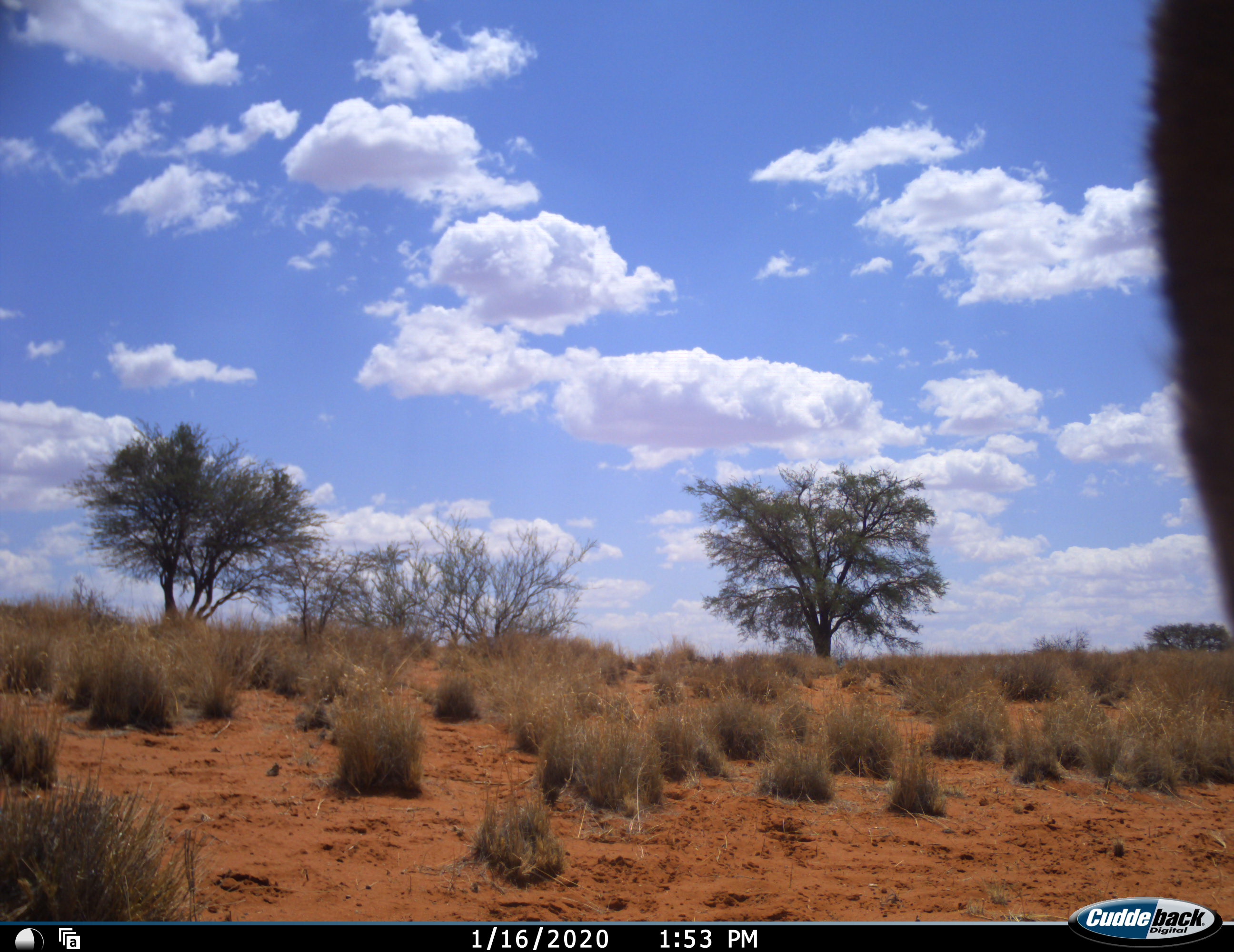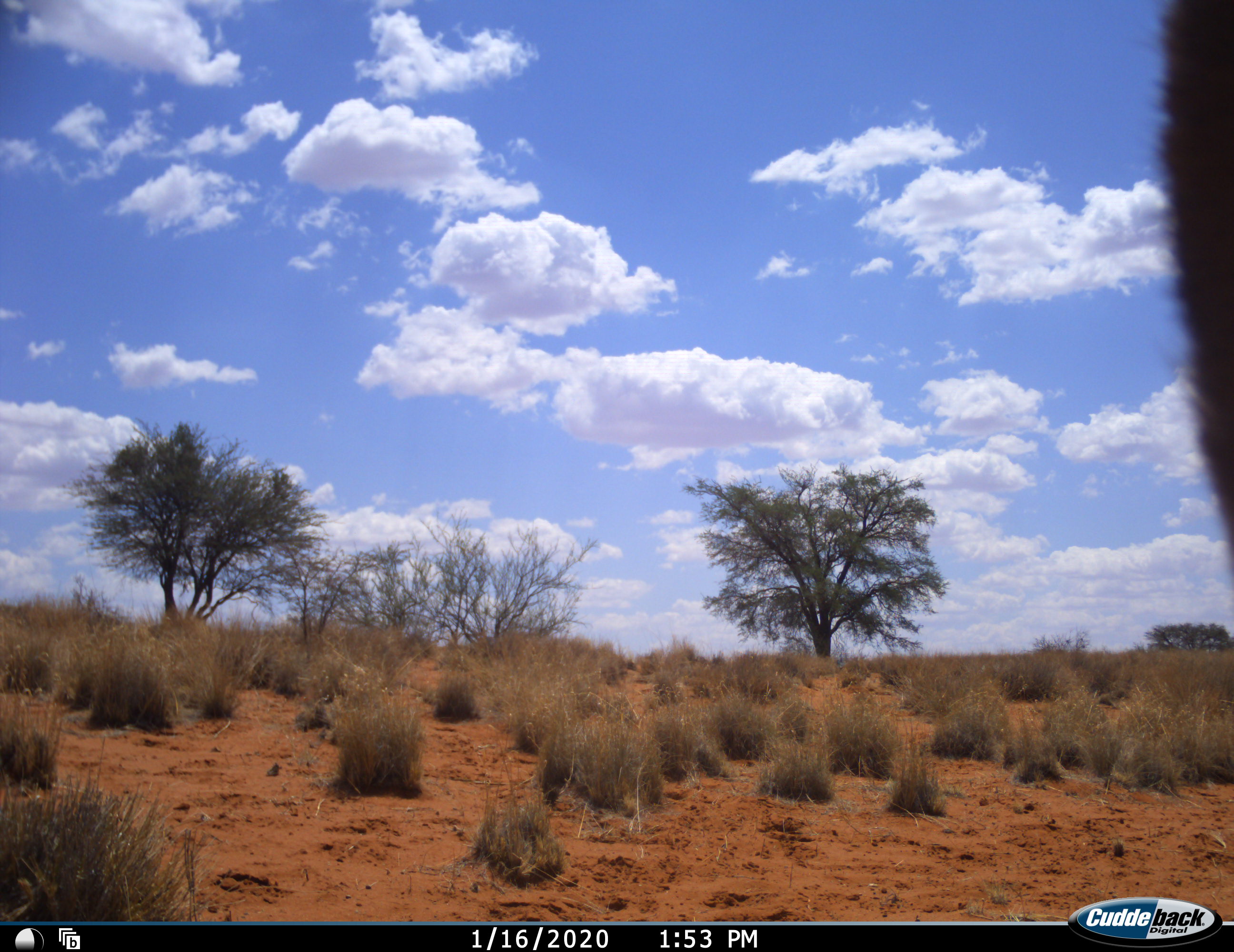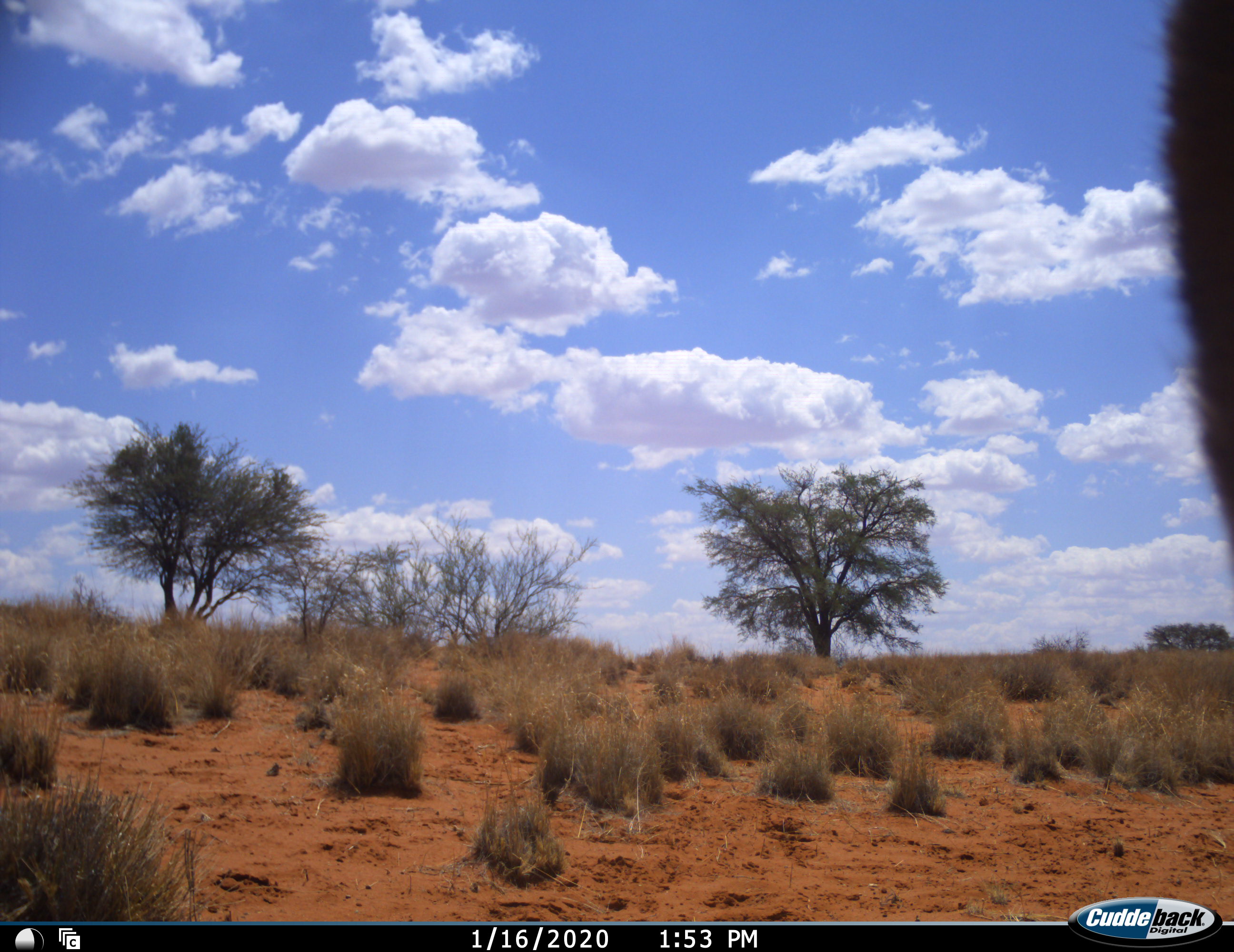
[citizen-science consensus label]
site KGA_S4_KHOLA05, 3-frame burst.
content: unidentified animal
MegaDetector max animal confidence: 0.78